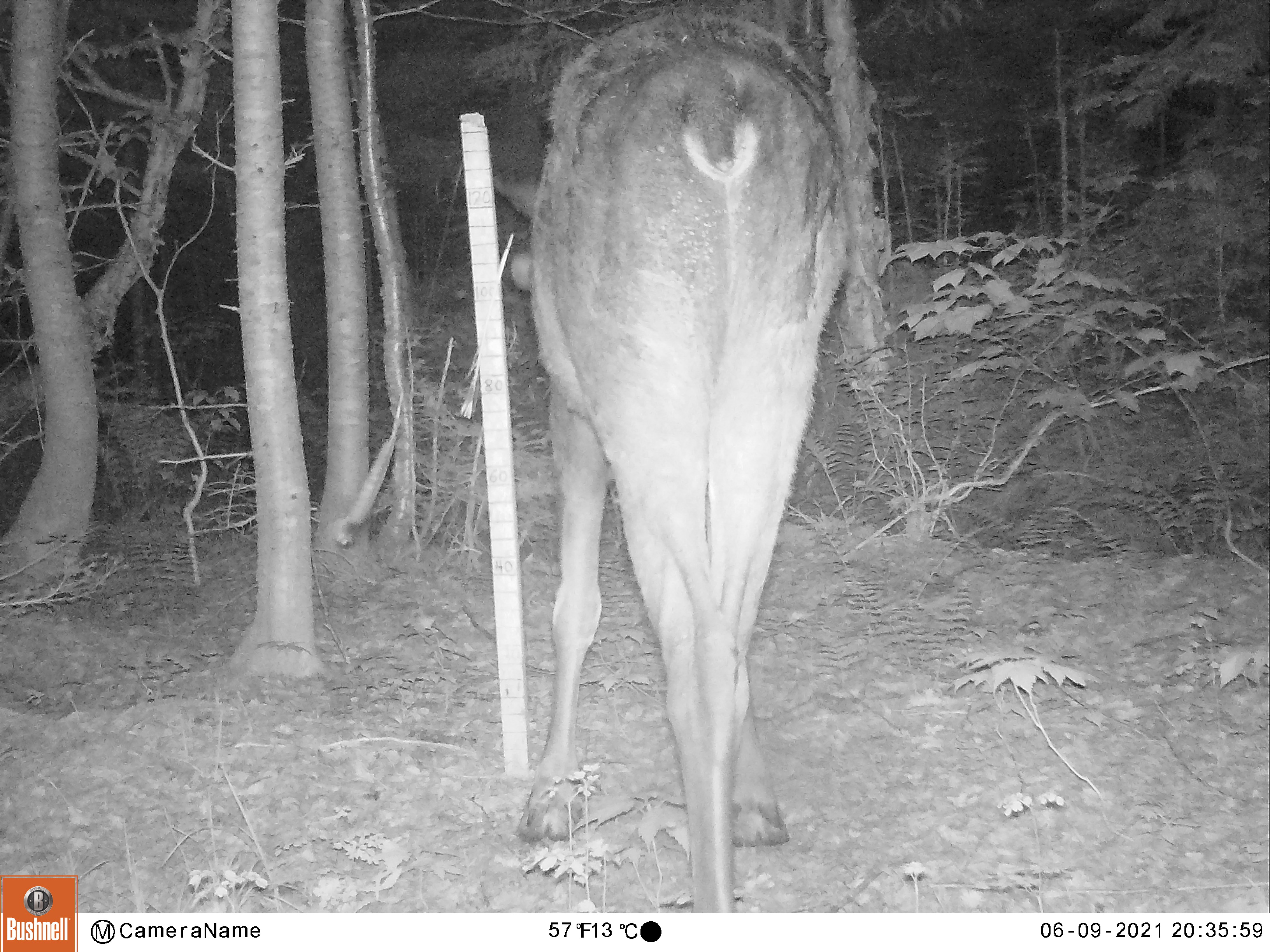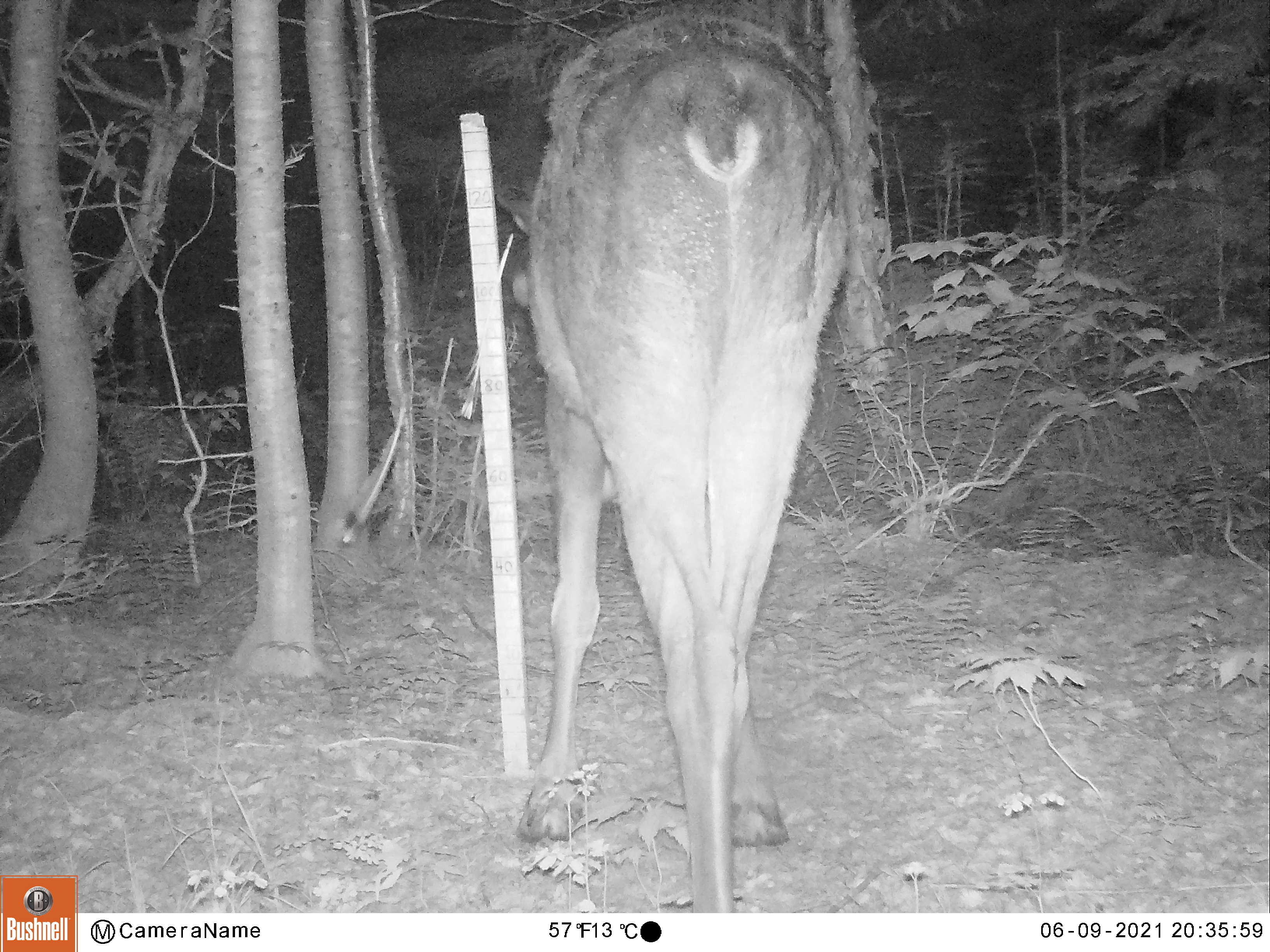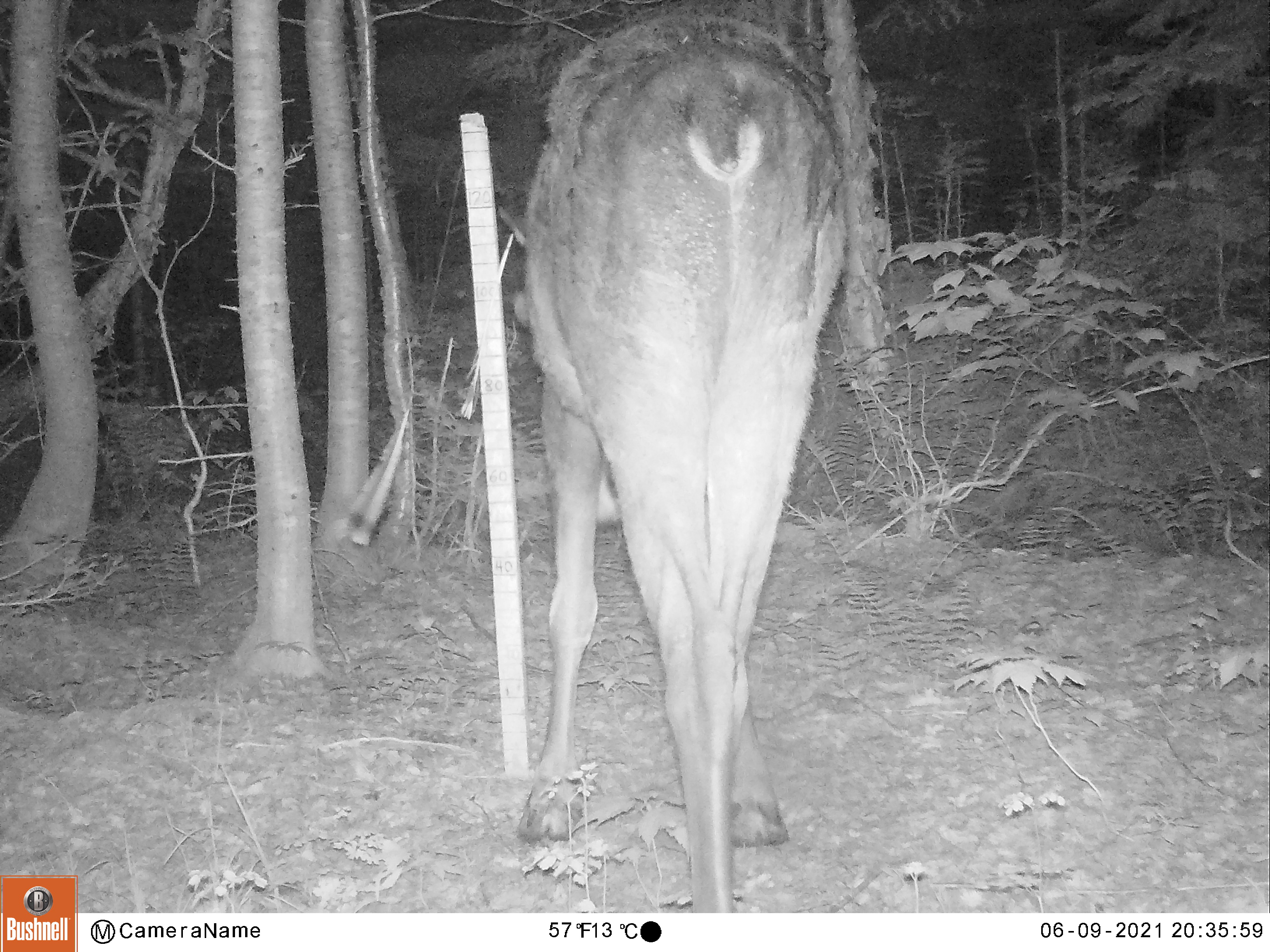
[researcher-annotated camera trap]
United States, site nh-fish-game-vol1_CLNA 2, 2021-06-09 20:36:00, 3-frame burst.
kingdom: Animalia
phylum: Chordata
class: Mammalia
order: Artiodactyla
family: Cervidae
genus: Alces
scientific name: Alces alces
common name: moose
Moose (Alces alces).